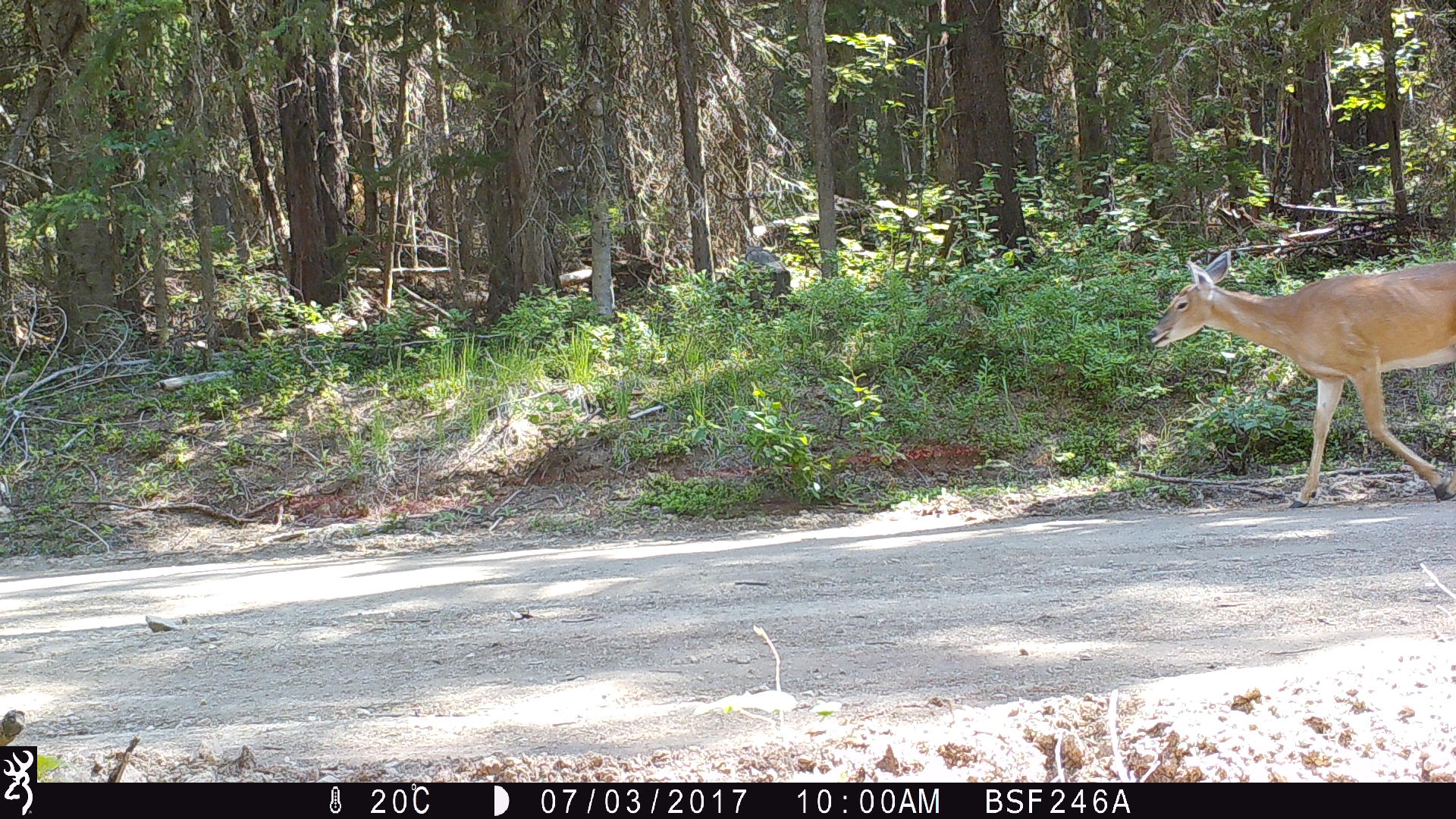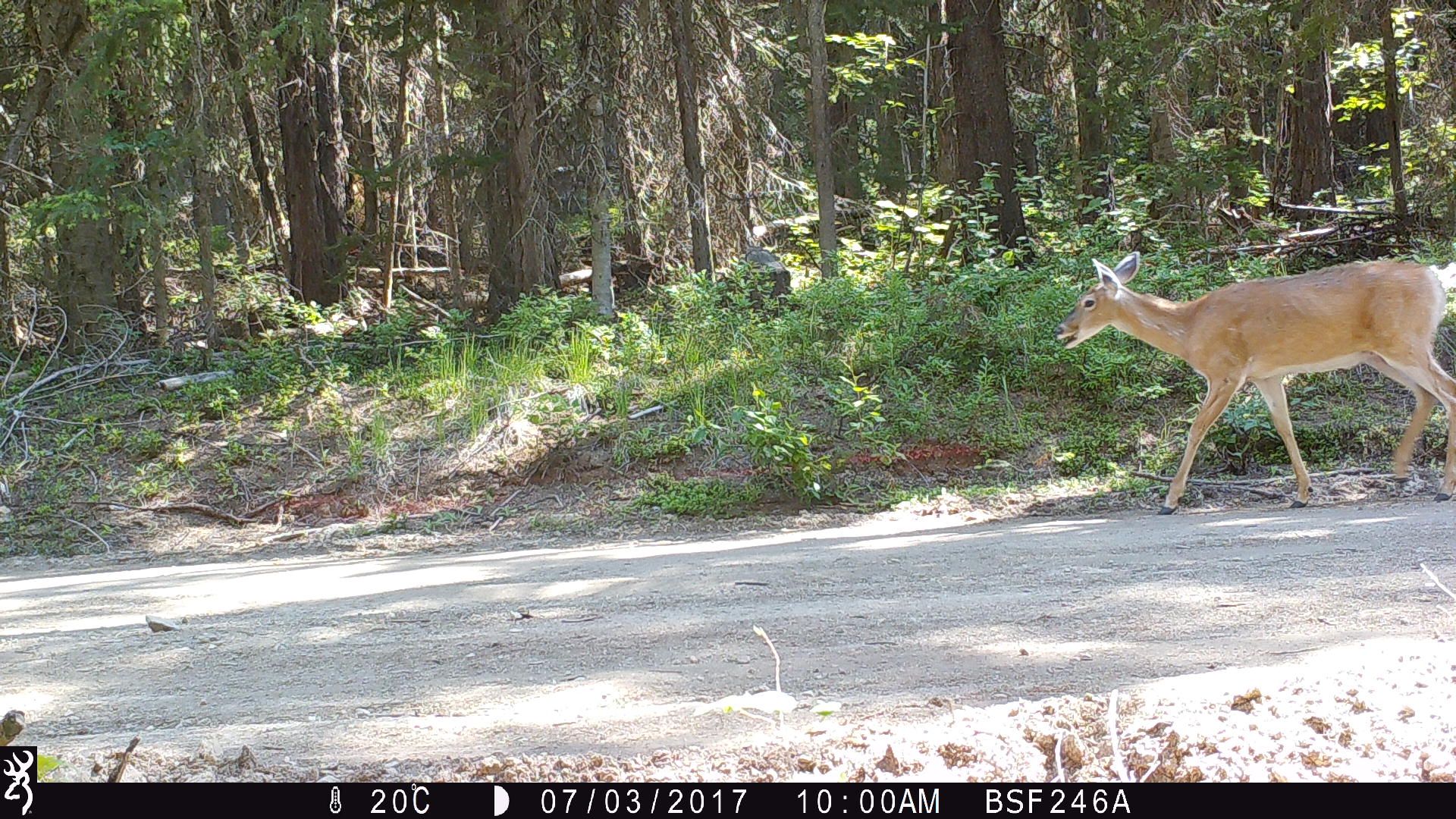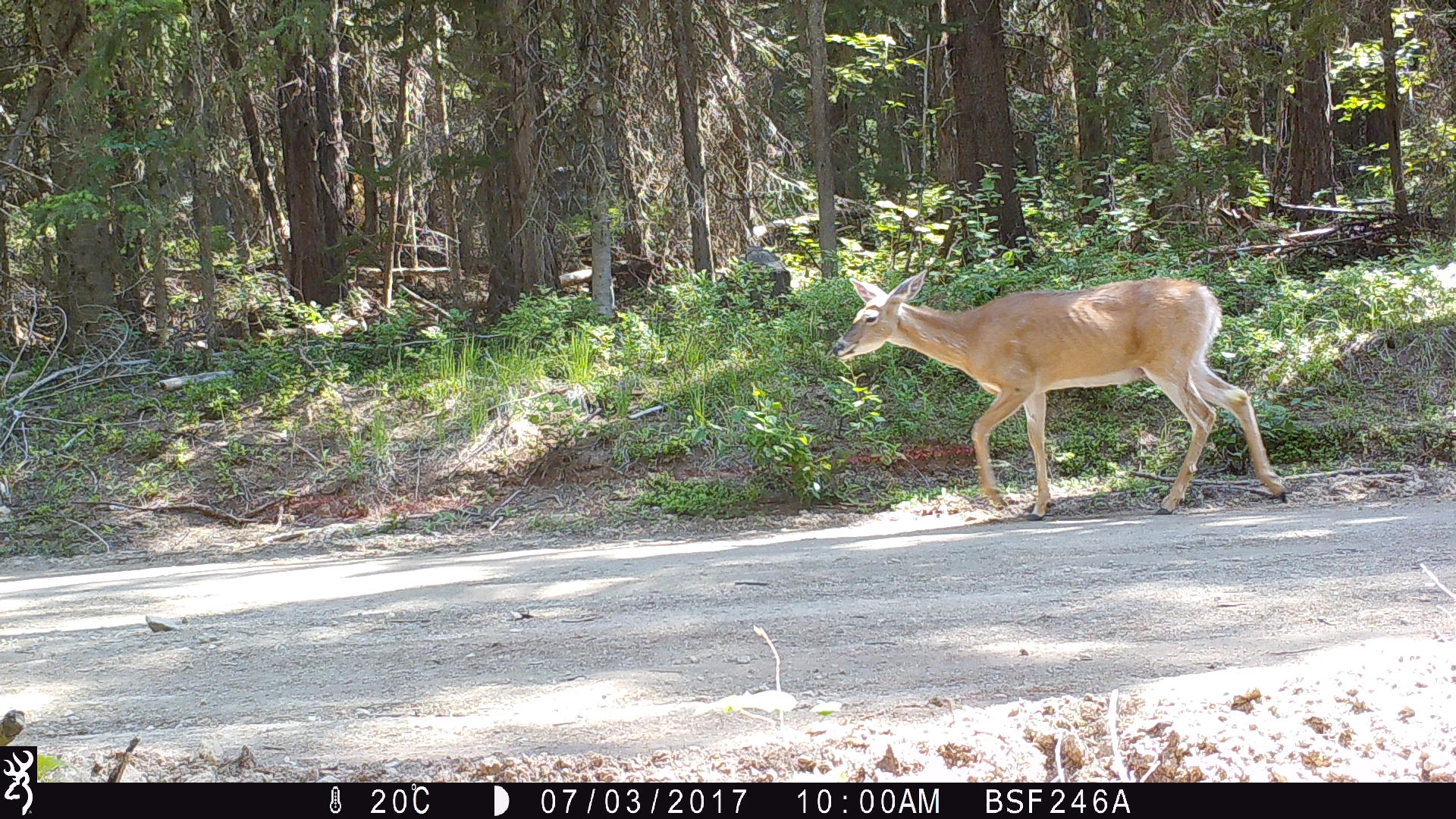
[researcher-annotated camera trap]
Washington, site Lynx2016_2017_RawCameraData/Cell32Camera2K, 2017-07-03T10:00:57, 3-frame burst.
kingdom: Animalia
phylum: Chordata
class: Mammalia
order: Artiodactyla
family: Cervidae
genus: Odocoileus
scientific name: Odocoileus virginianus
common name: white-tailed deer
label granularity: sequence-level